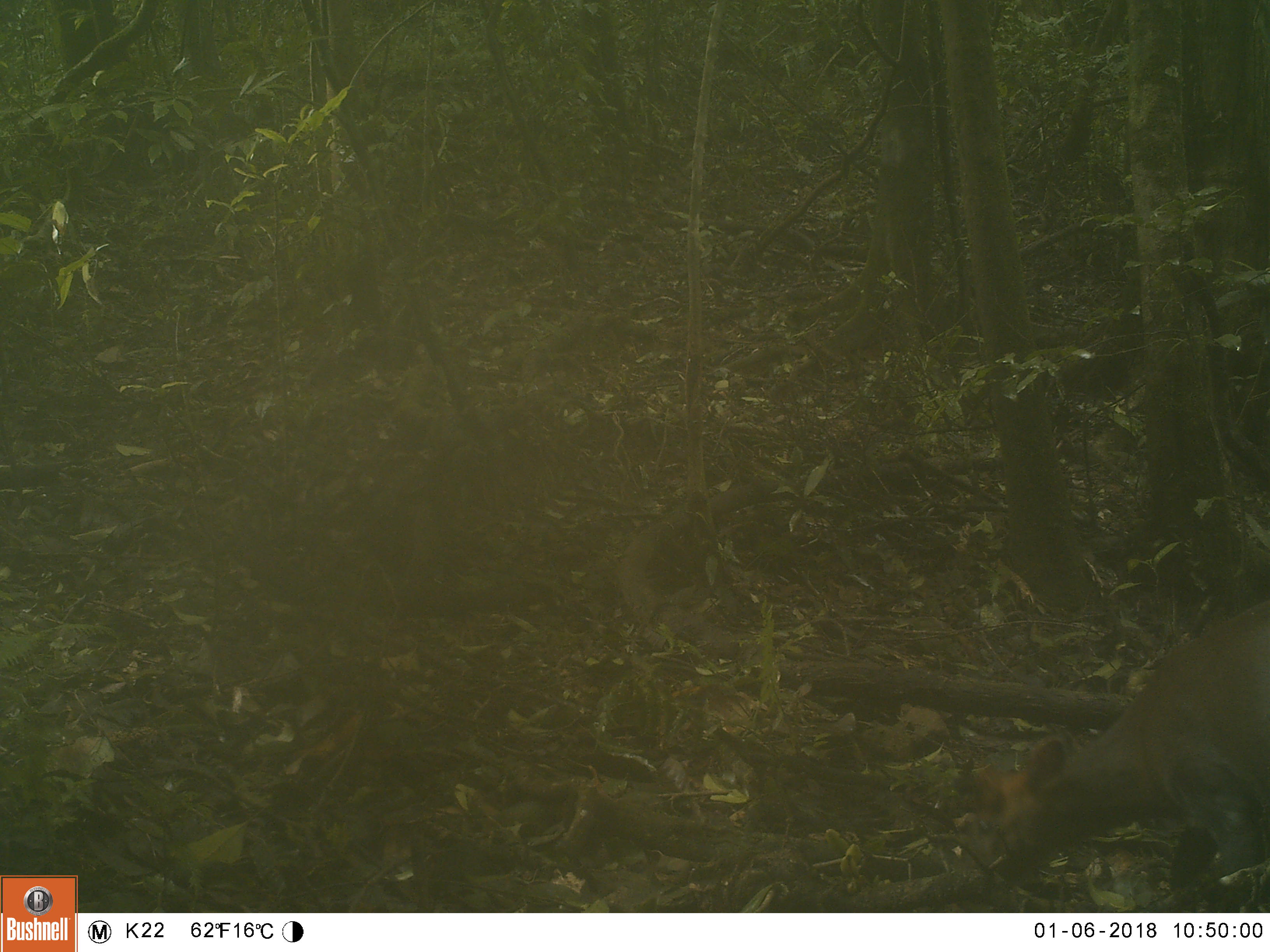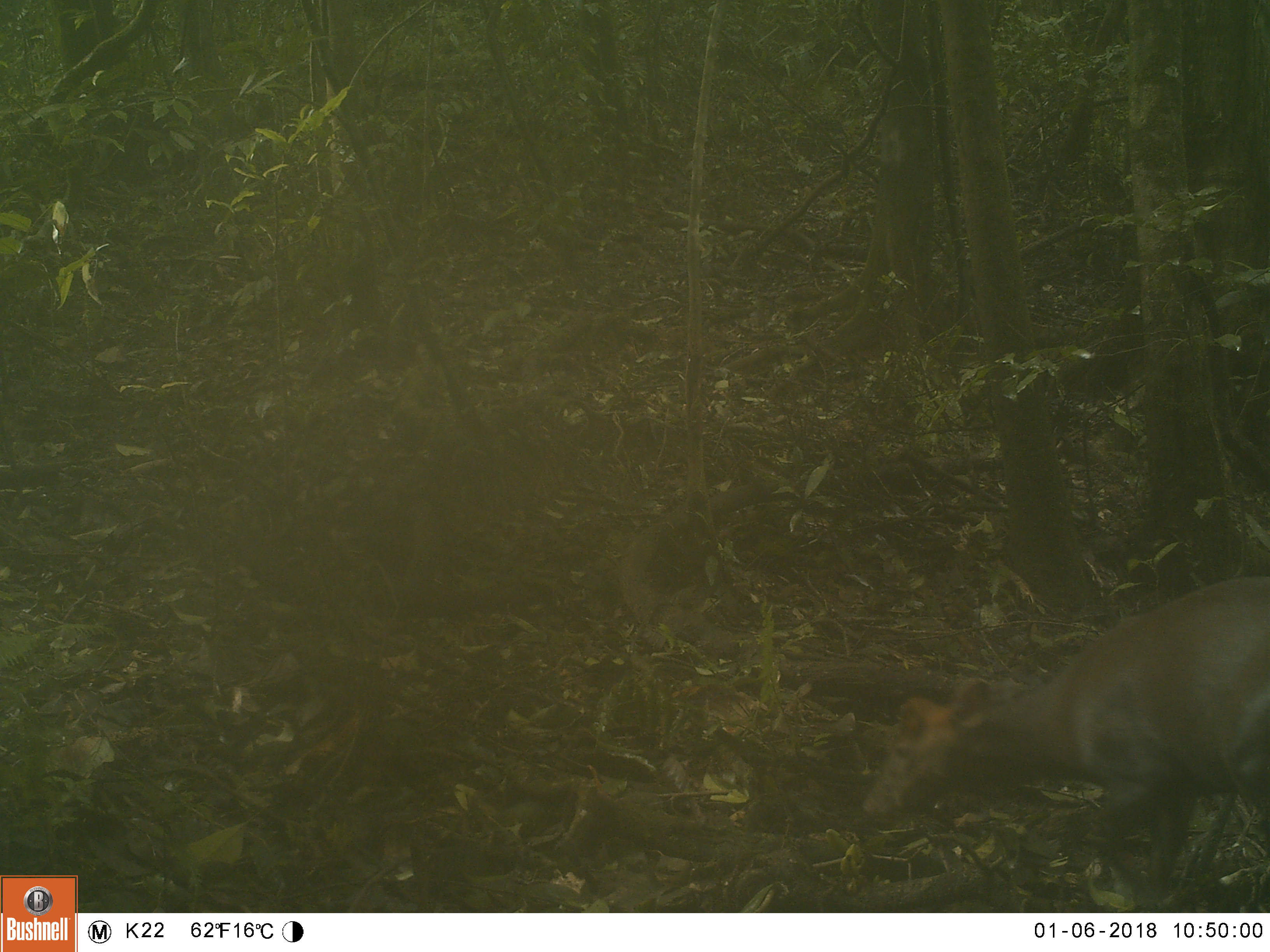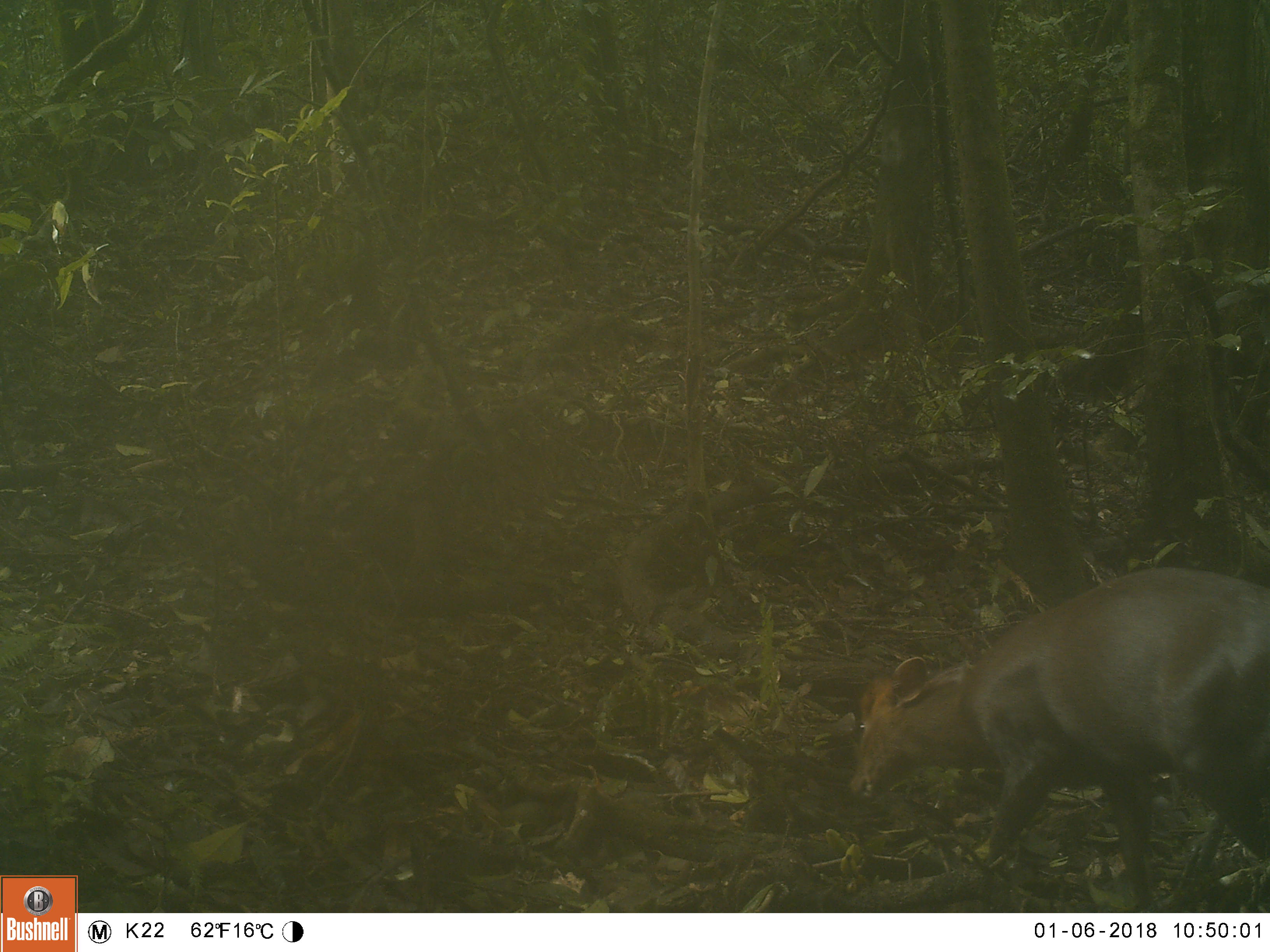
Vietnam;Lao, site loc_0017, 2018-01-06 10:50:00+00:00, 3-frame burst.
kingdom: Animalia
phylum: Chordata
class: Mammalia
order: Artiodactyla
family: Cervidae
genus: Muntiacus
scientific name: Muntiacus rooseveltorum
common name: roosevelt's muntjac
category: roosevelts muntjac group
Roosevelts muntjac group (roosevelt's muntjac) (Muntiacus rooseveltorum). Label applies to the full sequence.